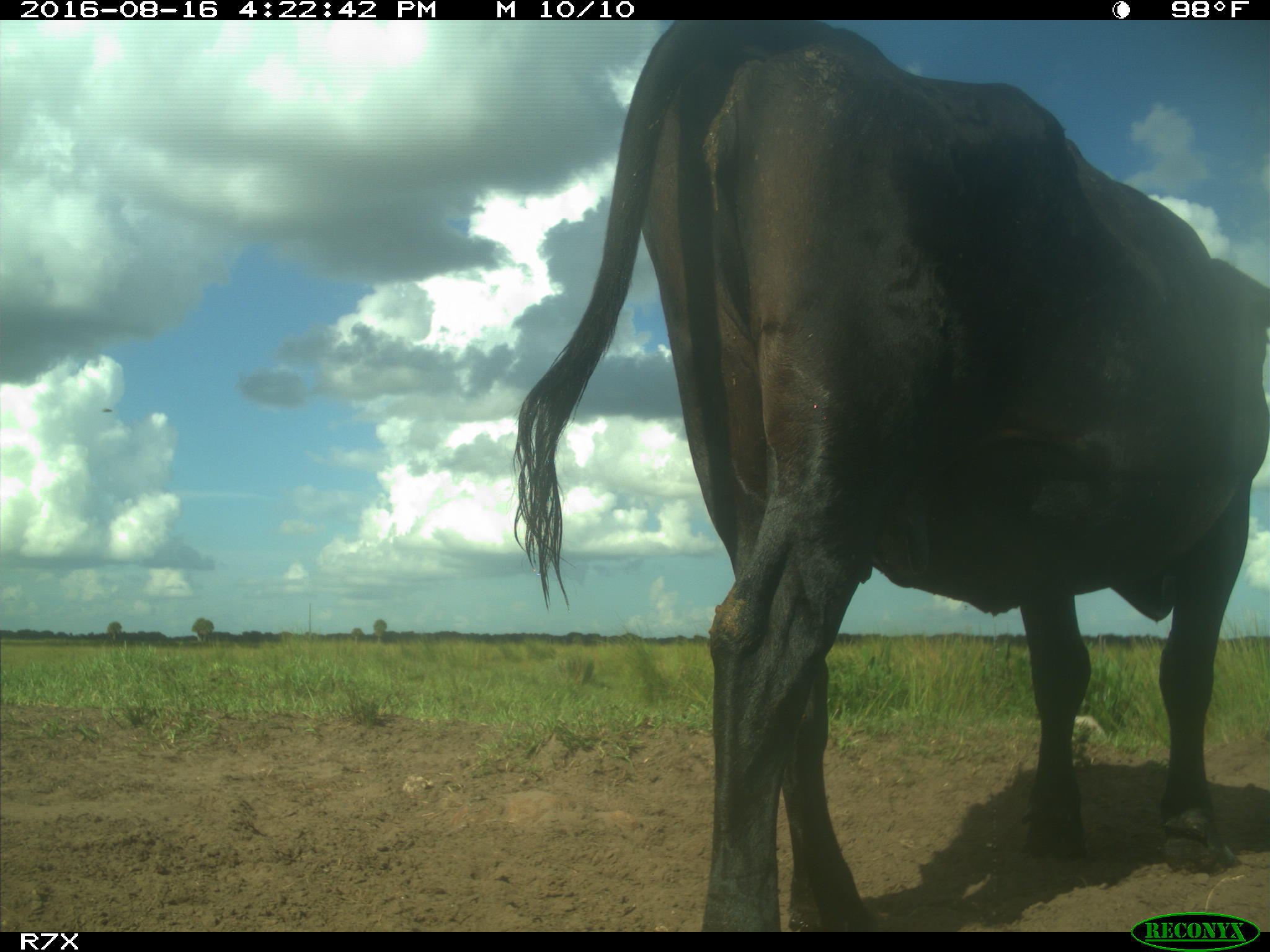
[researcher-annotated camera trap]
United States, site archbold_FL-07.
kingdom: Animalia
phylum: Chordata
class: Mammalia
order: Artiodactyla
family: Bovidae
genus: Bos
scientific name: Bos taurus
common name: domestic cow